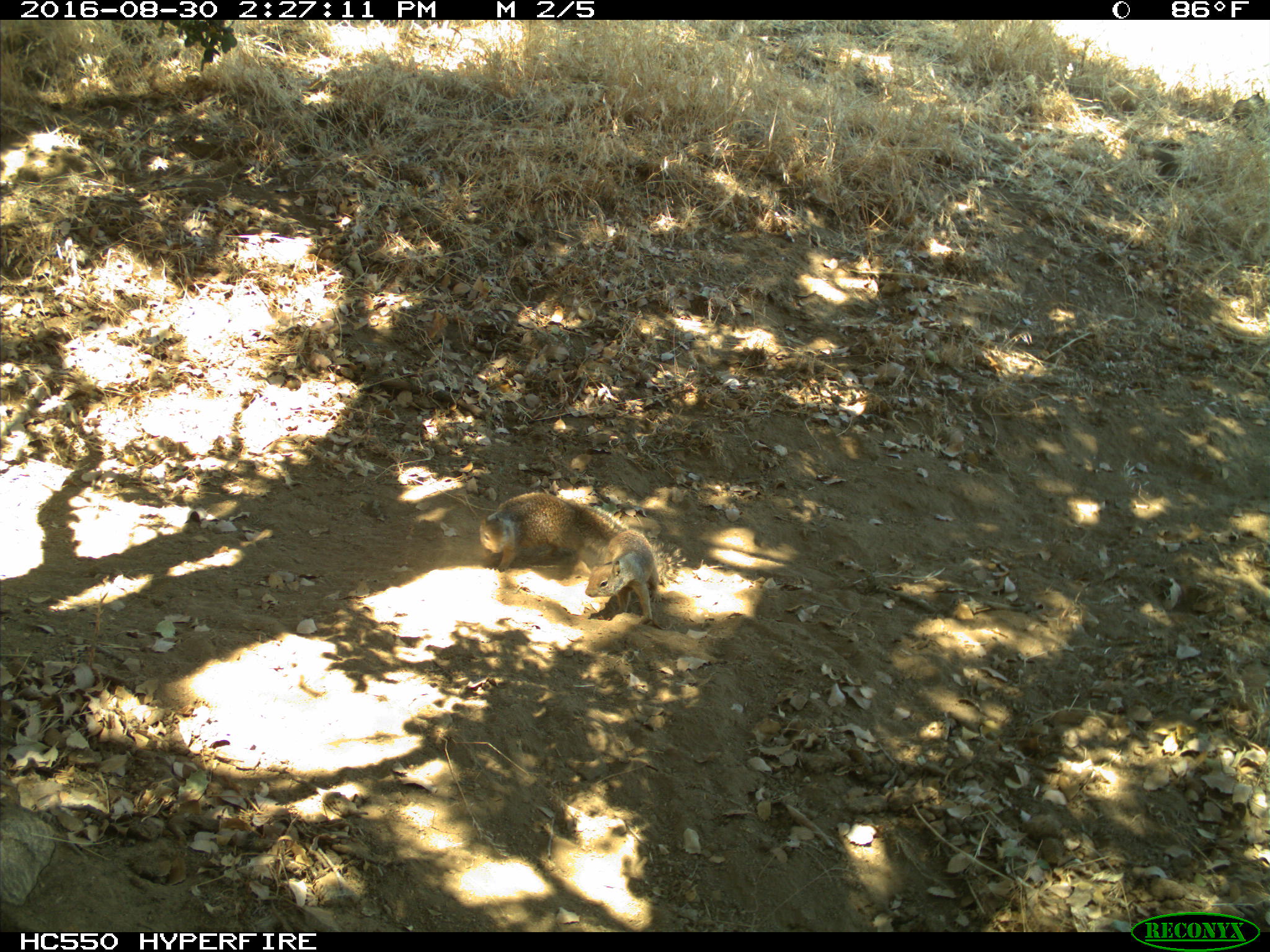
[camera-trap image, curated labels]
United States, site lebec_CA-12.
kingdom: Animalia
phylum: Chordata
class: Mammalia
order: Rodentia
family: Sciuridae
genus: Otospermophilus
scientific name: Otospermophilus beecheyi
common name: california ground squirrel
Otospermophilus beecheyi (california ground squirrel).